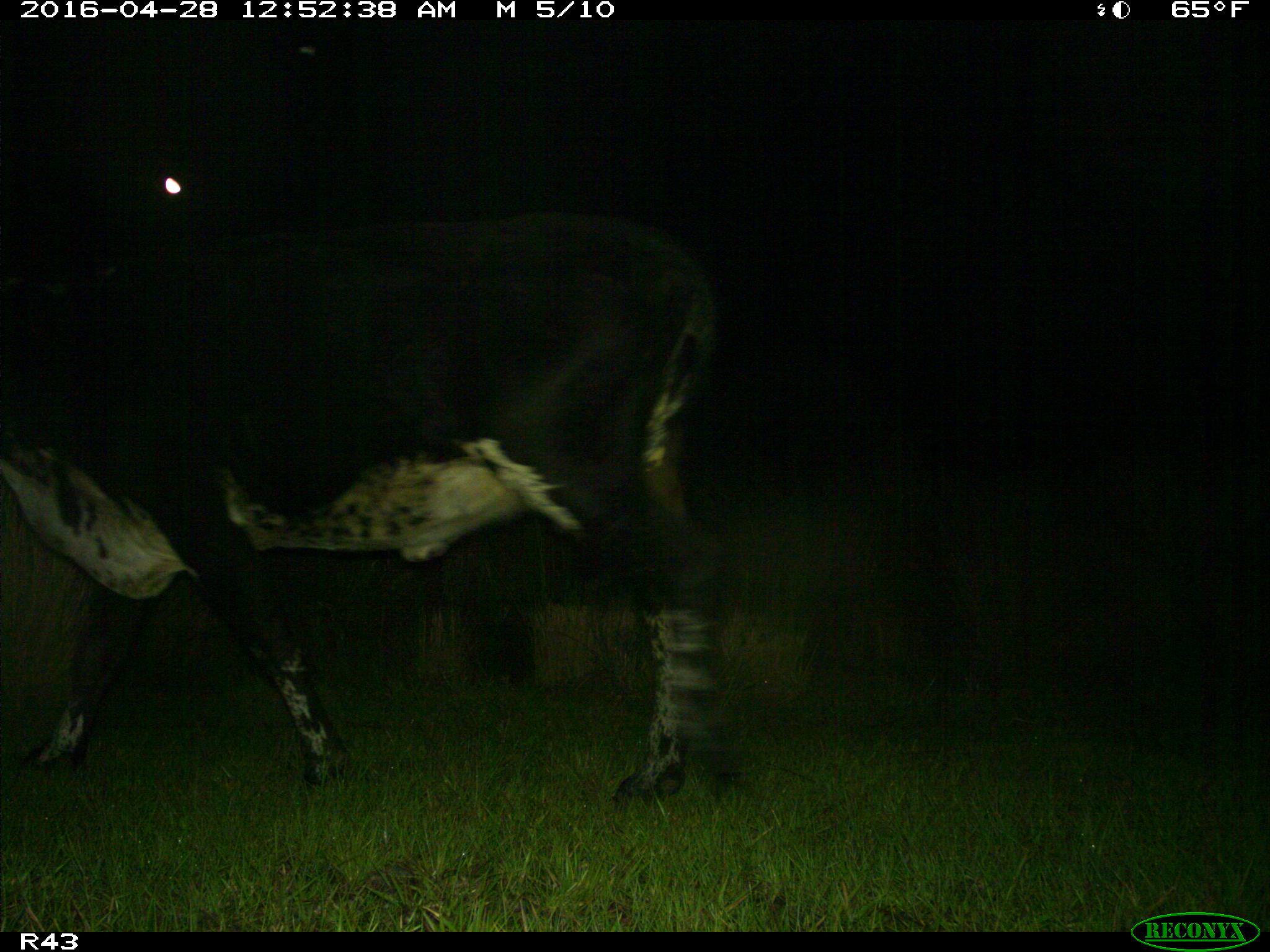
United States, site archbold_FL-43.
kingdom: Animalia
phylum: Chordata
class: Mammalia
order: Artiodactyla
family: Bovidae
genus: Bos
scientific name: Bos taurus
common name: domestic cow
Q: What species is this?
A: Bos taurus (domestic cow).